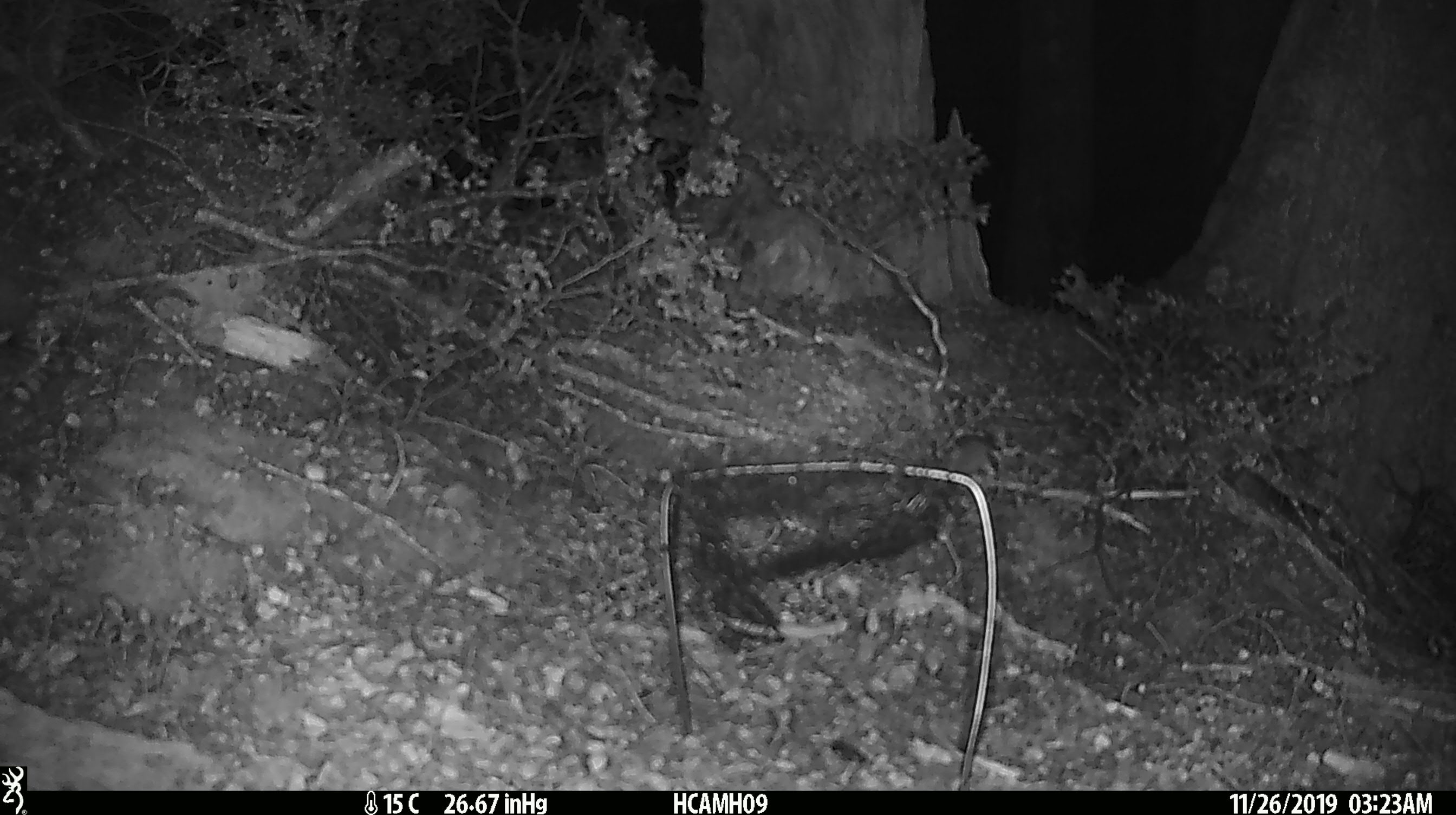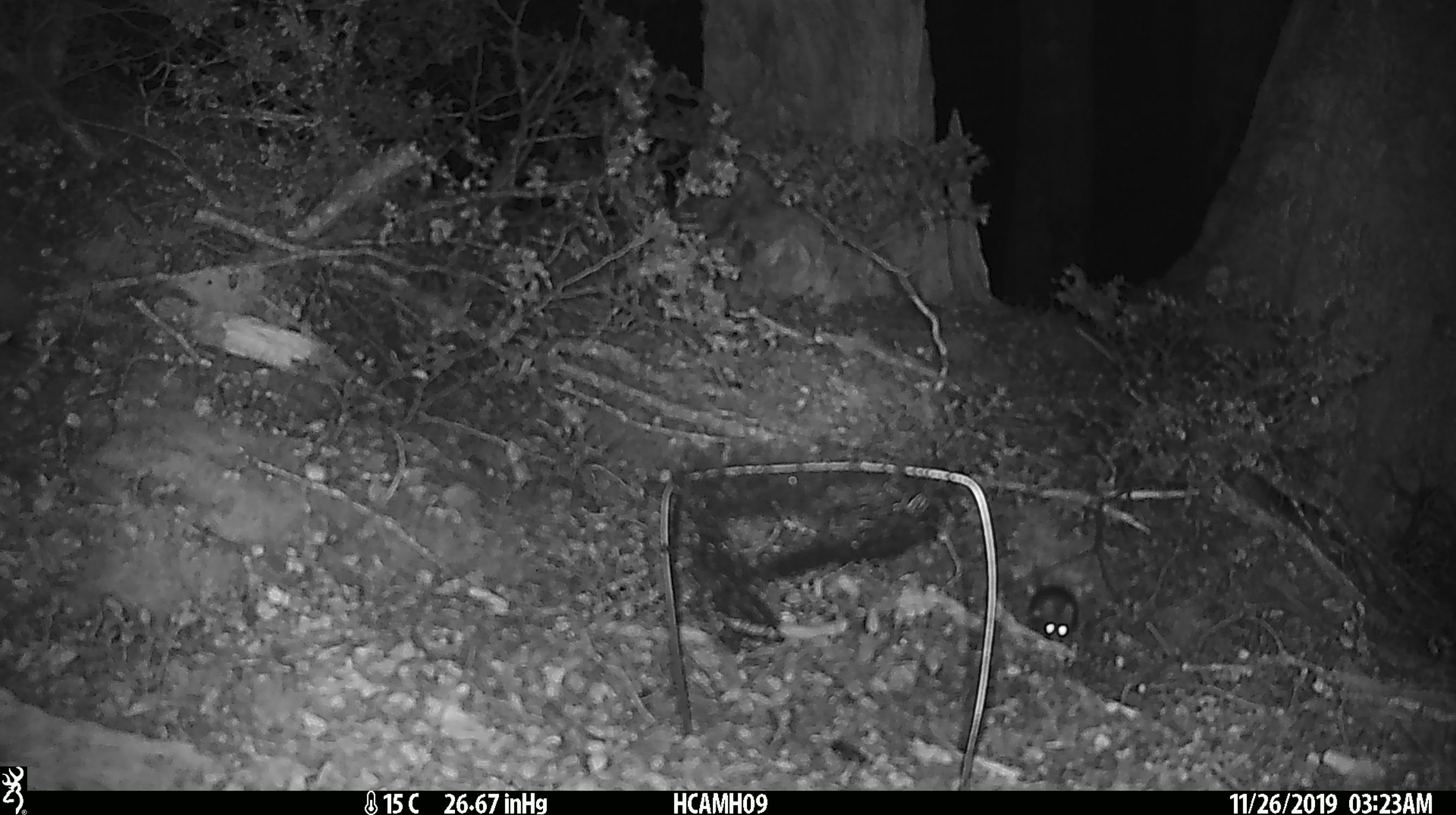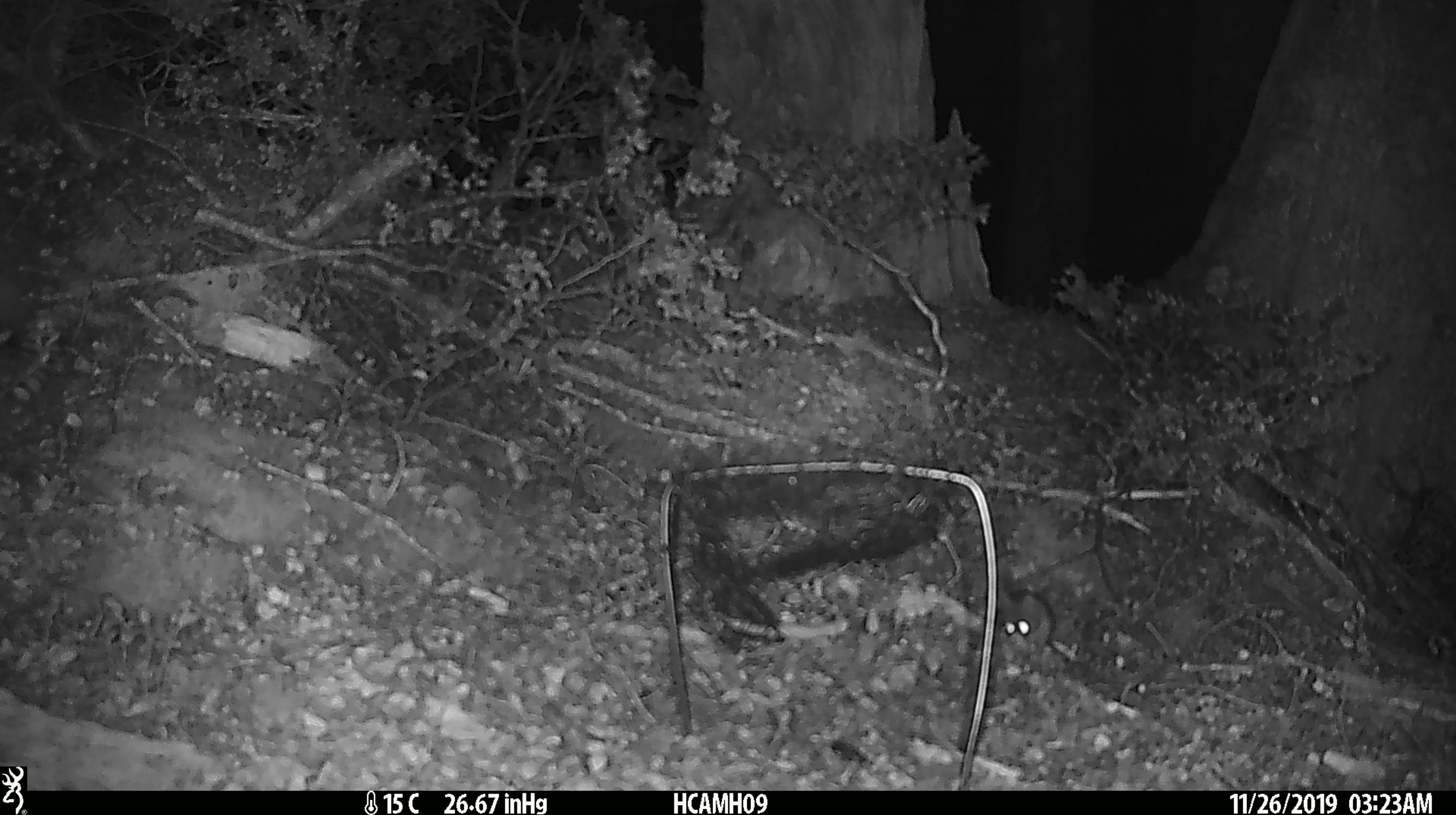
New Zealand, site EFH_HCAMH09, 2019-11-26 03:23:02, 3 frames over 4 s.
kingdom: Animalia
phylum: Chordata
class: Mammalia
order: Rodentia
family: Muridae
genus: Mus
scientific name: Mus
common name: mouse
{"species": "mouse (Mus)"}